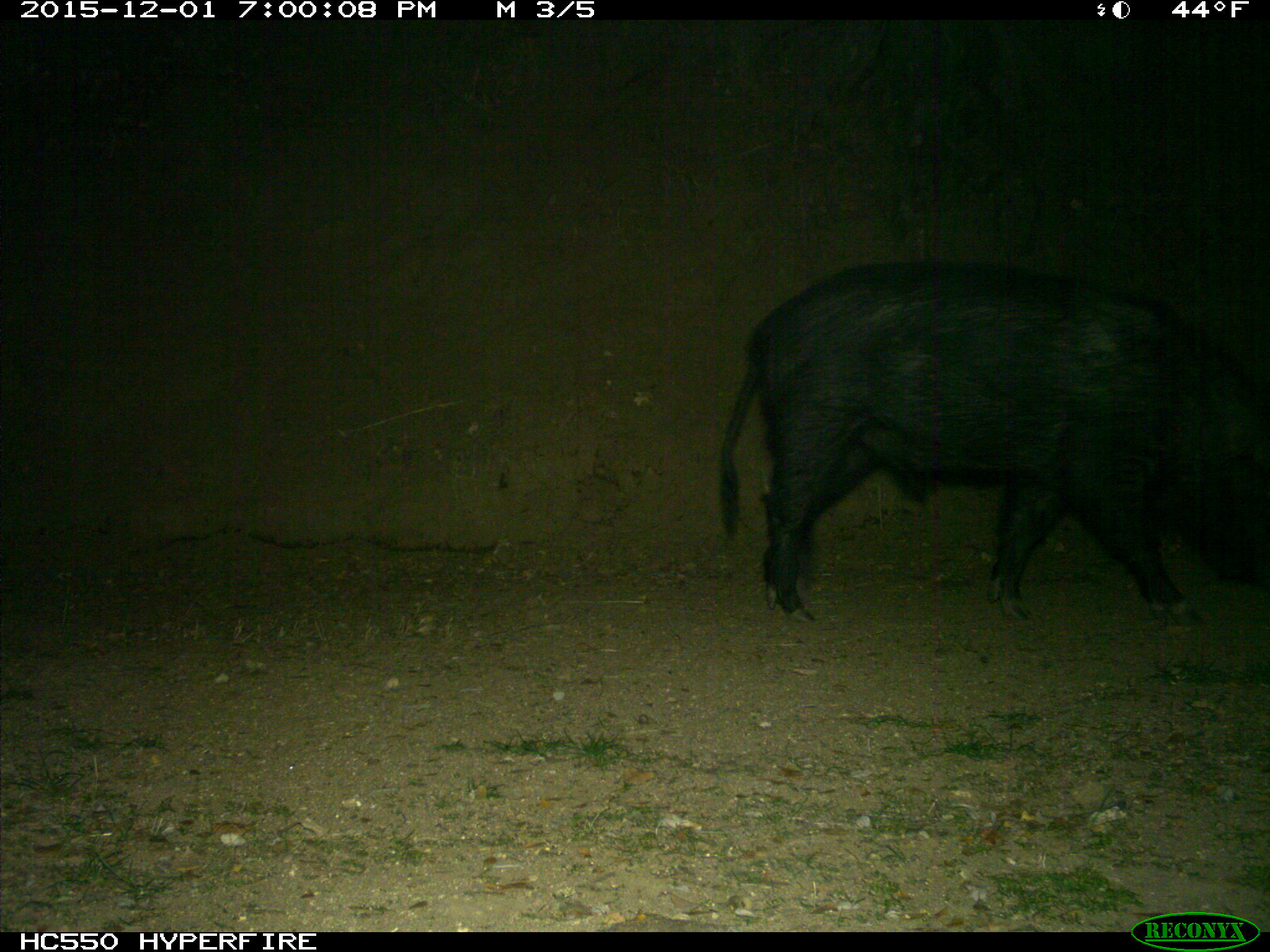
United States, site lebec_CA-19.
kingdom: Animalia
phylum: Chordata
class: Mammalia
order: Artiodactyla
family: Suidae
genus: Sus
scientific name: Sus scrofa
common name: wild boar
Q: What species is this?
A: Sus scrofa (wild boar).